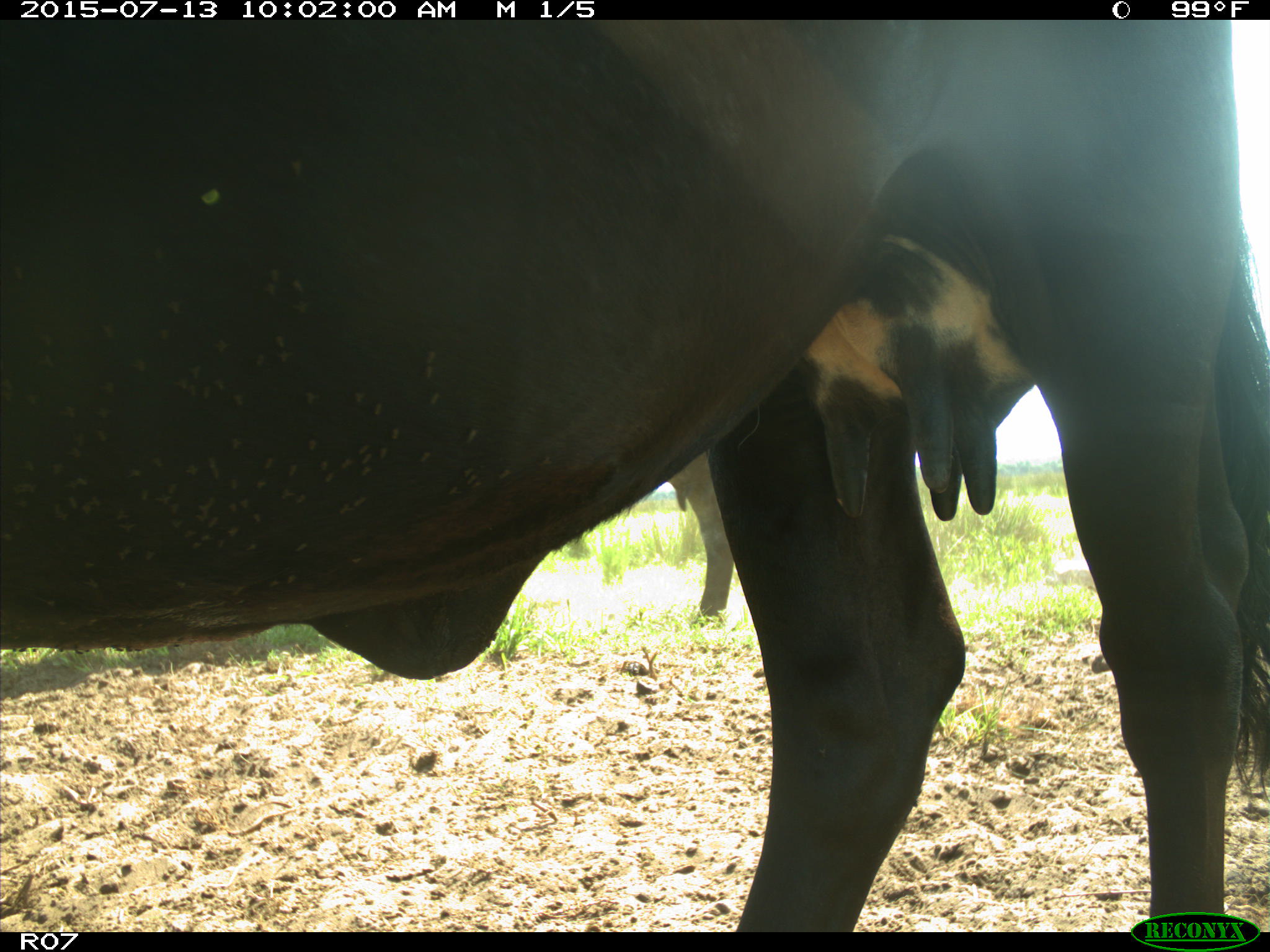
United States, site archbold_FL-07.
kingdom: Animalia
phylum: Chordata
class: Mammalia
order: Artiodactyla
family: Bovidae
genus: Bos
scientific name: Bos taurus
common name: domestic cow